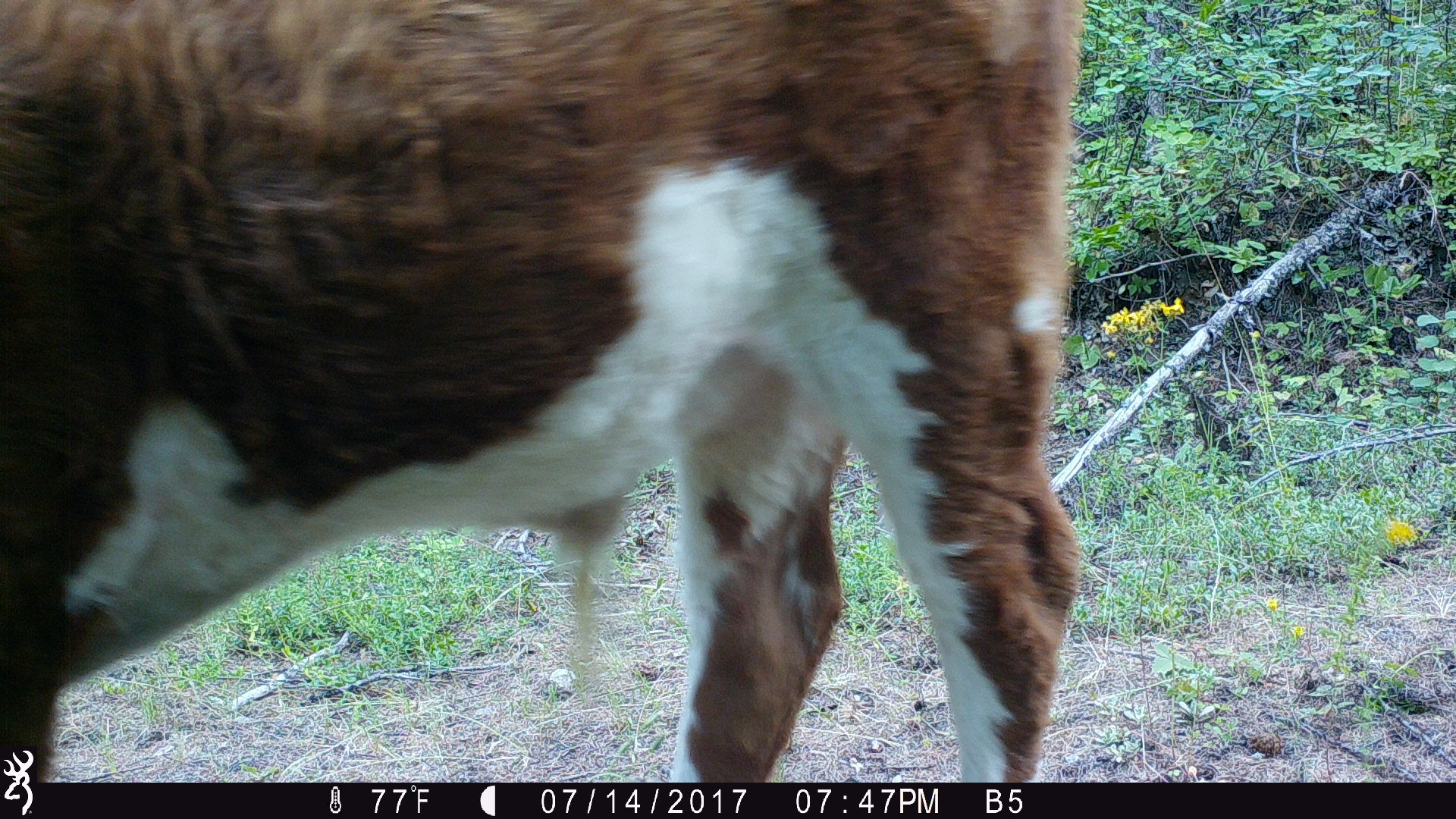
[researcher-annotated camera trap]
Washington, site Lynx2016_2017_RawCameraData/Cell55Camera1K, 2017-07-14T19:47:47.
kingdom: Animalia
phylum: Chordata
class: Mammalia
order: Artiodactyla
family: Bovidae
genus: Bos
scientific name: Bos taurus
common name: domestic cattle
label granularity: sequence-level